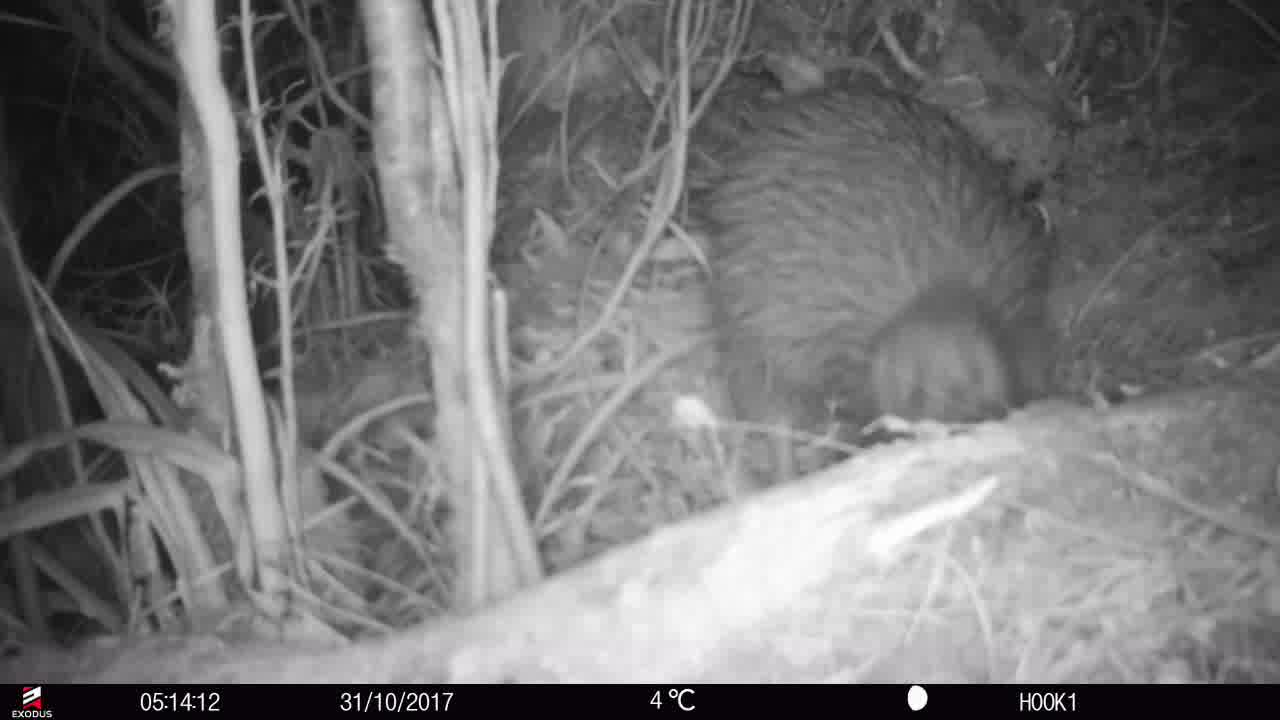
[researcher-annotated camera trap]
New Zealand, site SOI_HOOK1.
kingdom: Animalia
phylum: Chordata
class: Aves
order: Apterygiformes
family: Apterygidae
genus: Apteryx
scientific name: Apteryx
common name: kiwi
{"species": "kiwi (Apteryx)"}